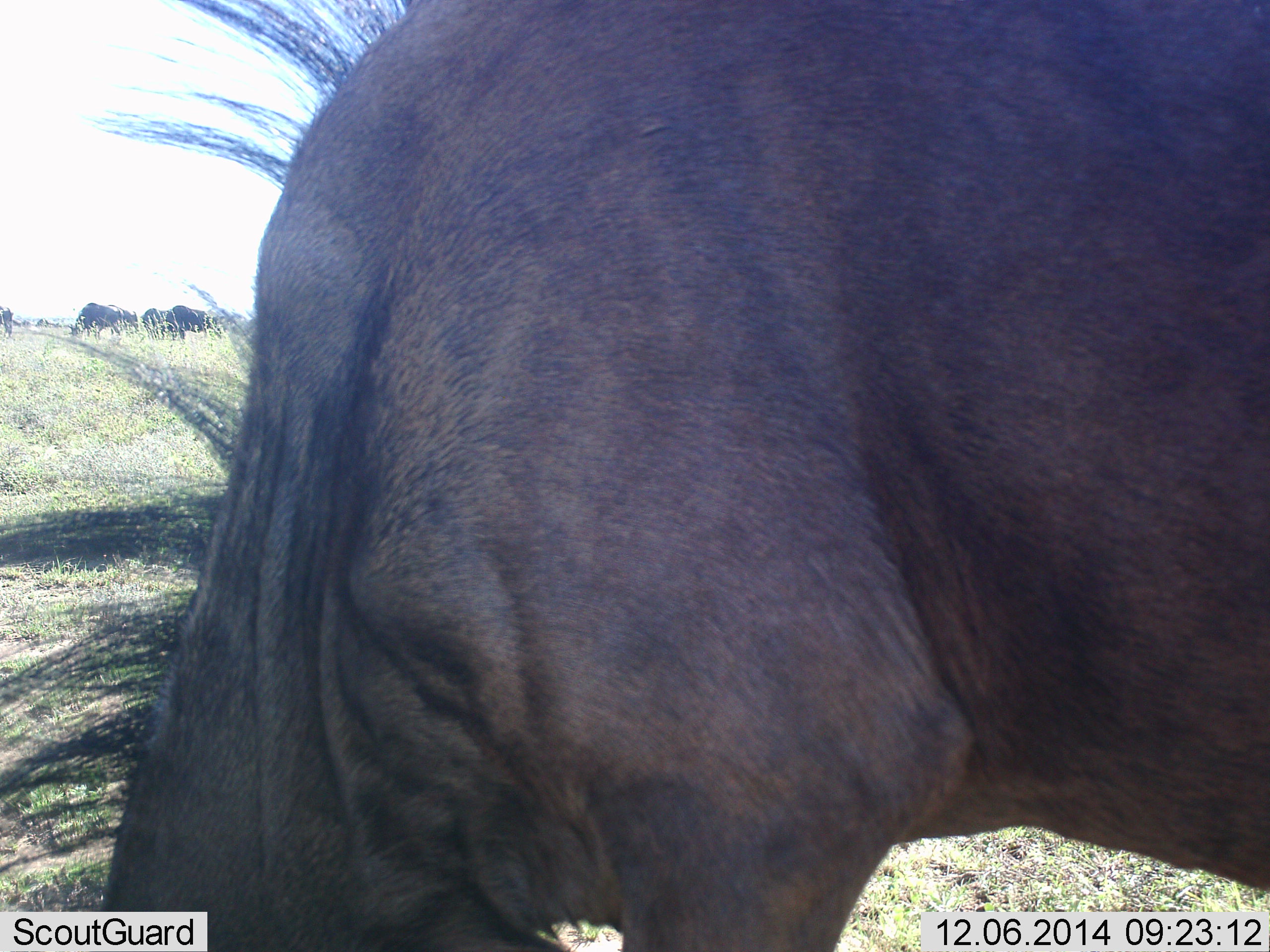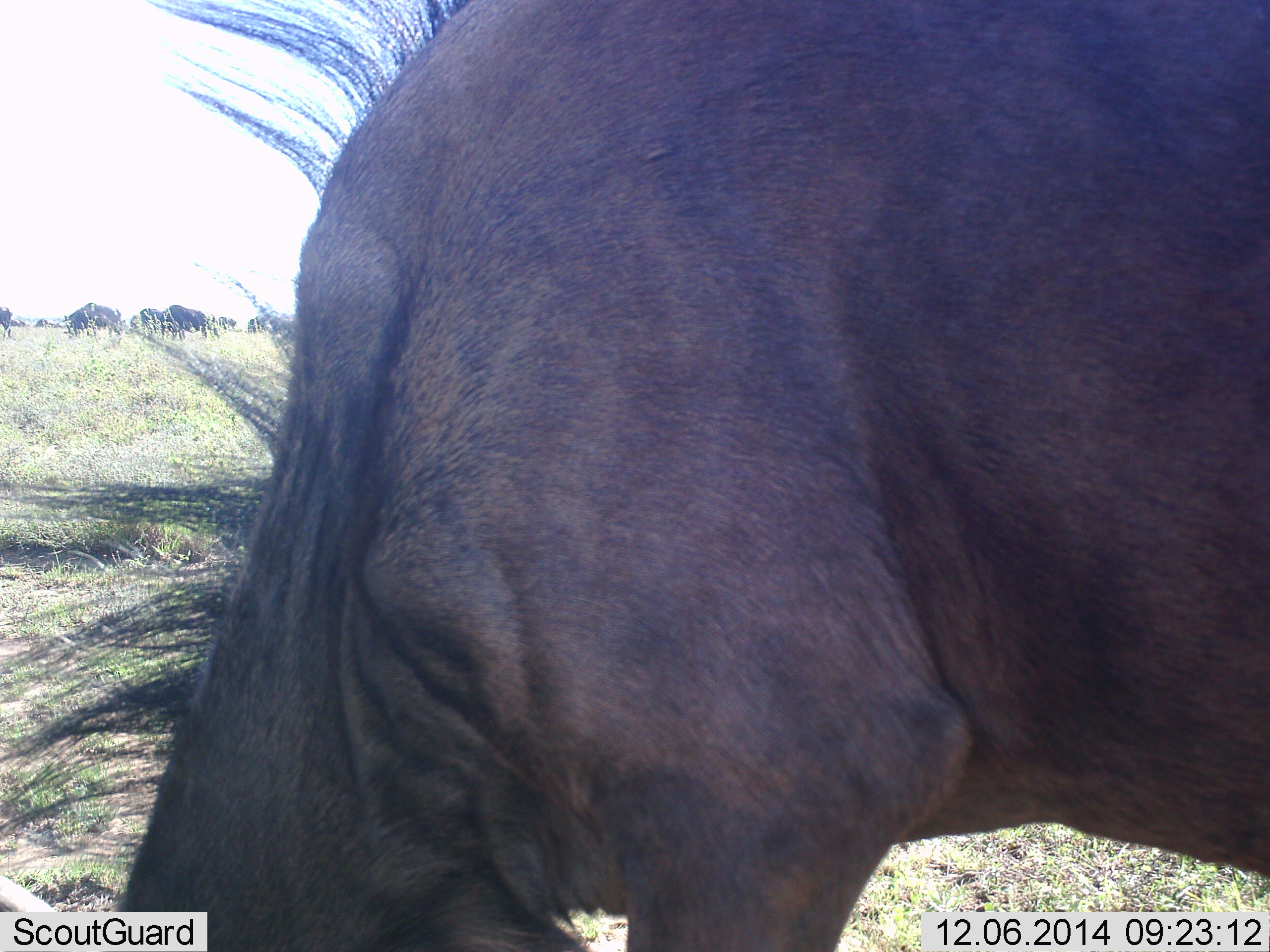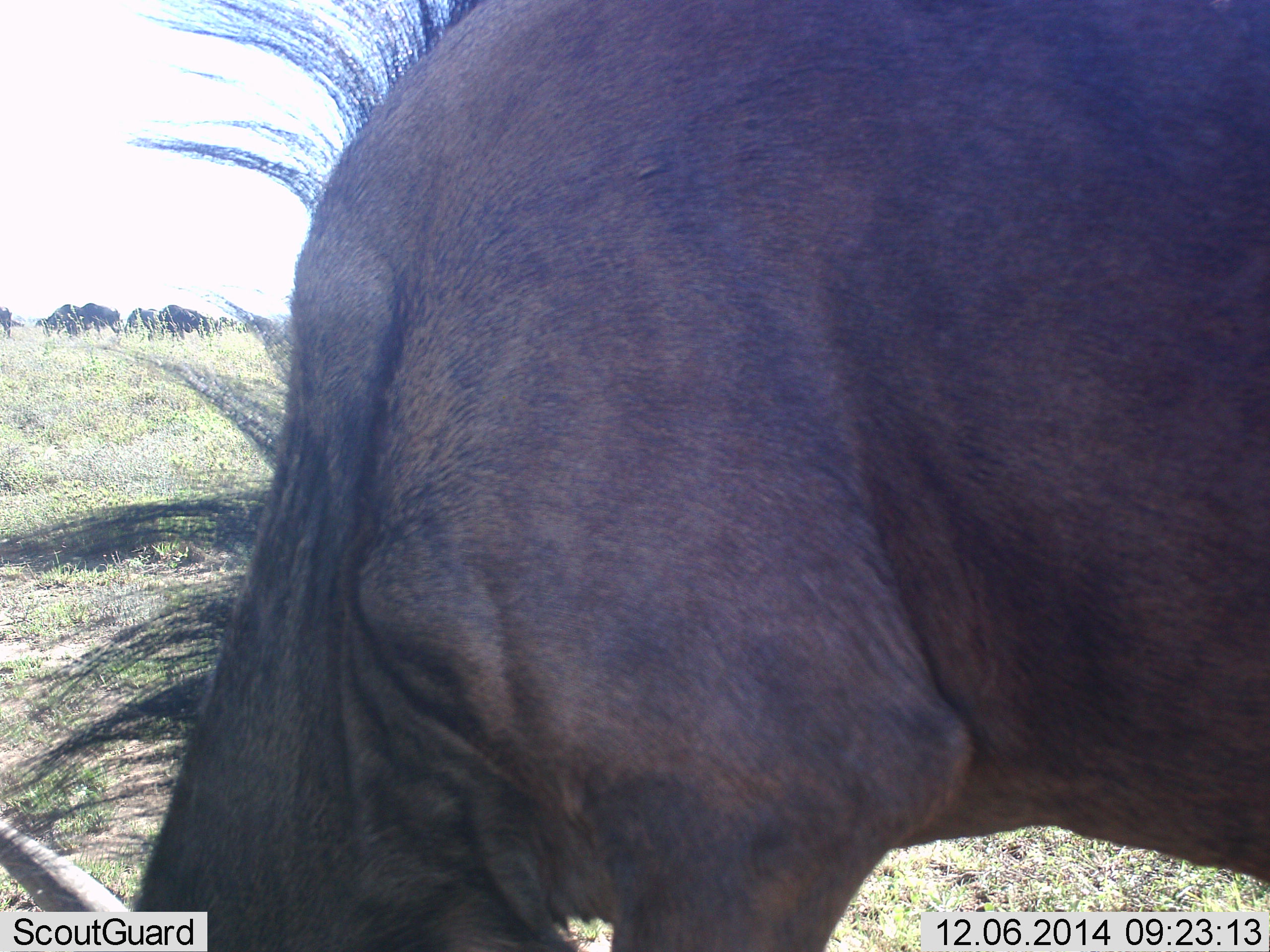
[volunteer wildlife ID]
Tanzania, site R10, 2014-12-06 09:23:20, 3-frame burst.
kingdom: Animalia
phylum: Chordata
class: Mammalia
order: Artiodactyla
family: Bovidae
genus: Connochaetes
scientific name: Connochaetes taurinus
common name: blue wildebeest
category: wildebeest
Wildebeest (blue wildebeest) (Connochaetes taurinus), count 5. Behavior (volunteer vote fractions): standing 70%, resting 0%, moving 40%, interacting 0%. Young present (vote fraction): 0%. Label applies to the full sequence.